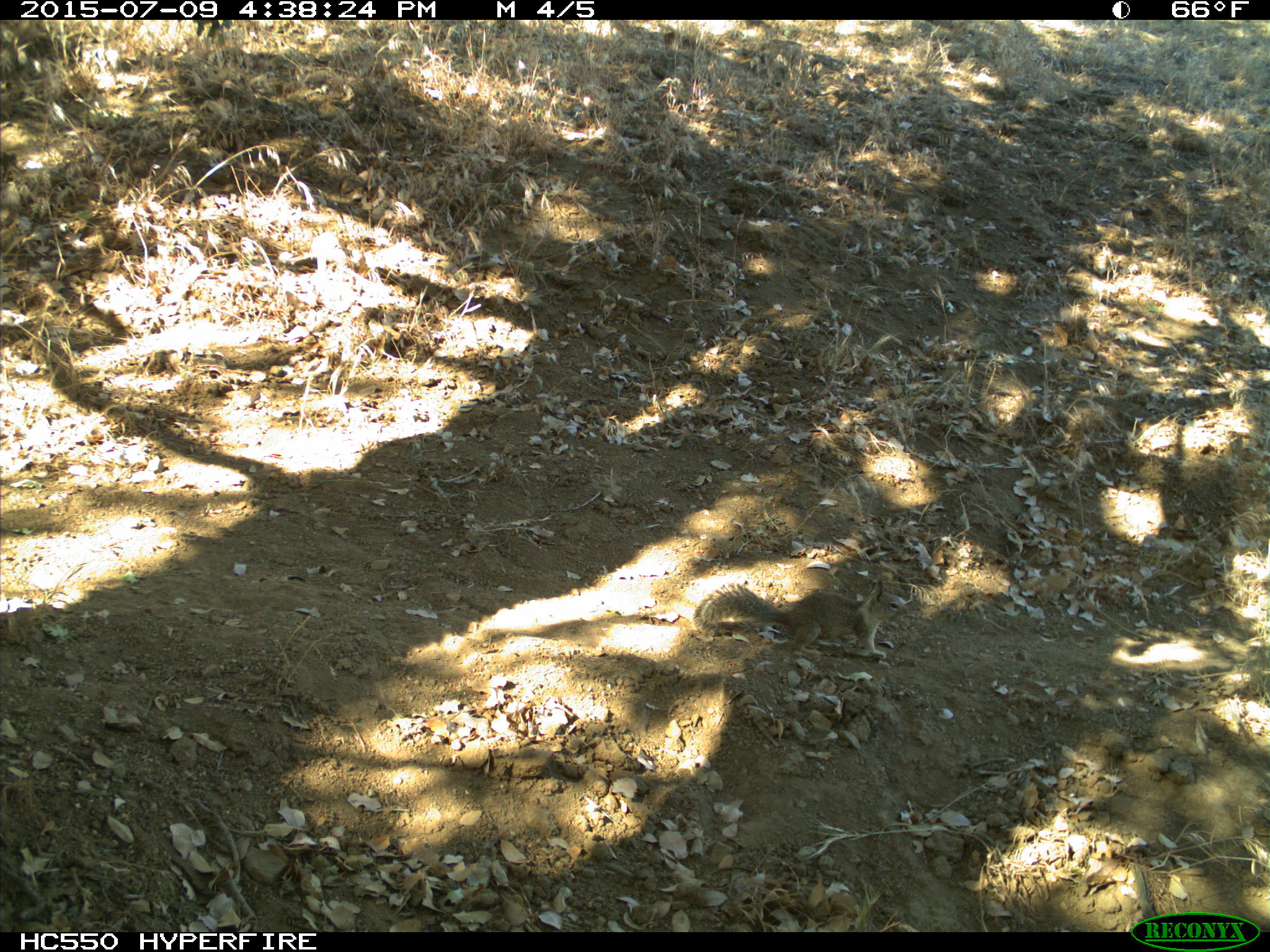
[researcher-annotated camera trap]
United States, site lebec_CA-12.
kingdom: Animalia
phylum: Chordata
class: Mammalia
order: Rodentia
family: Sciuridae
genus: Otospermophilus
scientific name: Otospermophilus beecheyi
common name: california ground squirrel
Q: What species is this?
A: Otospermophilus beecheyi (california ground squirrel).